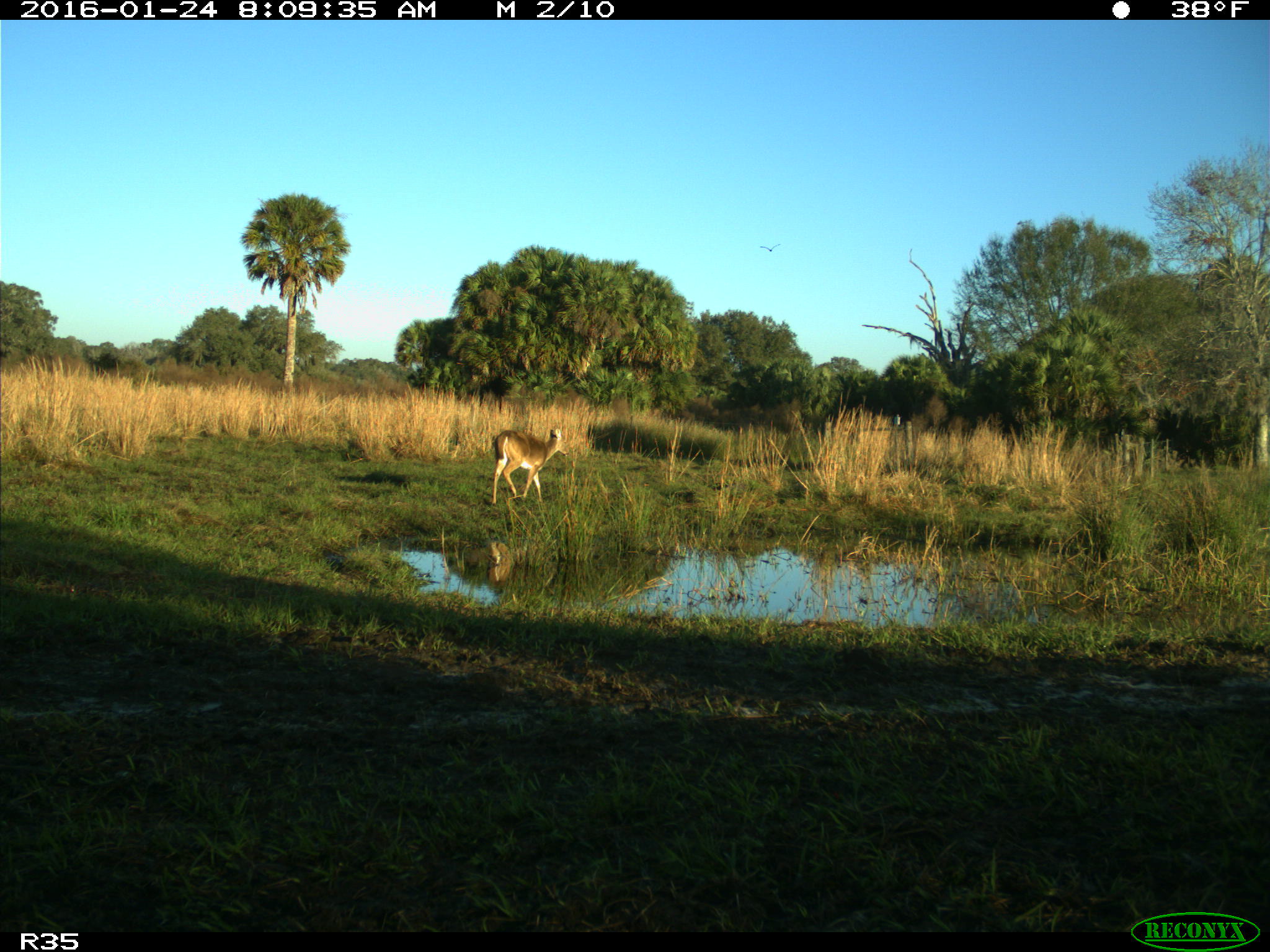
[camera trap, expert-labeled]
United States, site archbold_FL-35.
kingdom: Animalia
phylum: Chordata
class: Mammalia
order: Artiodactyla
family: Cervidae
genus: Odocoileus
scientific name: Odocoileus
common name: deer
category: unidentified deer